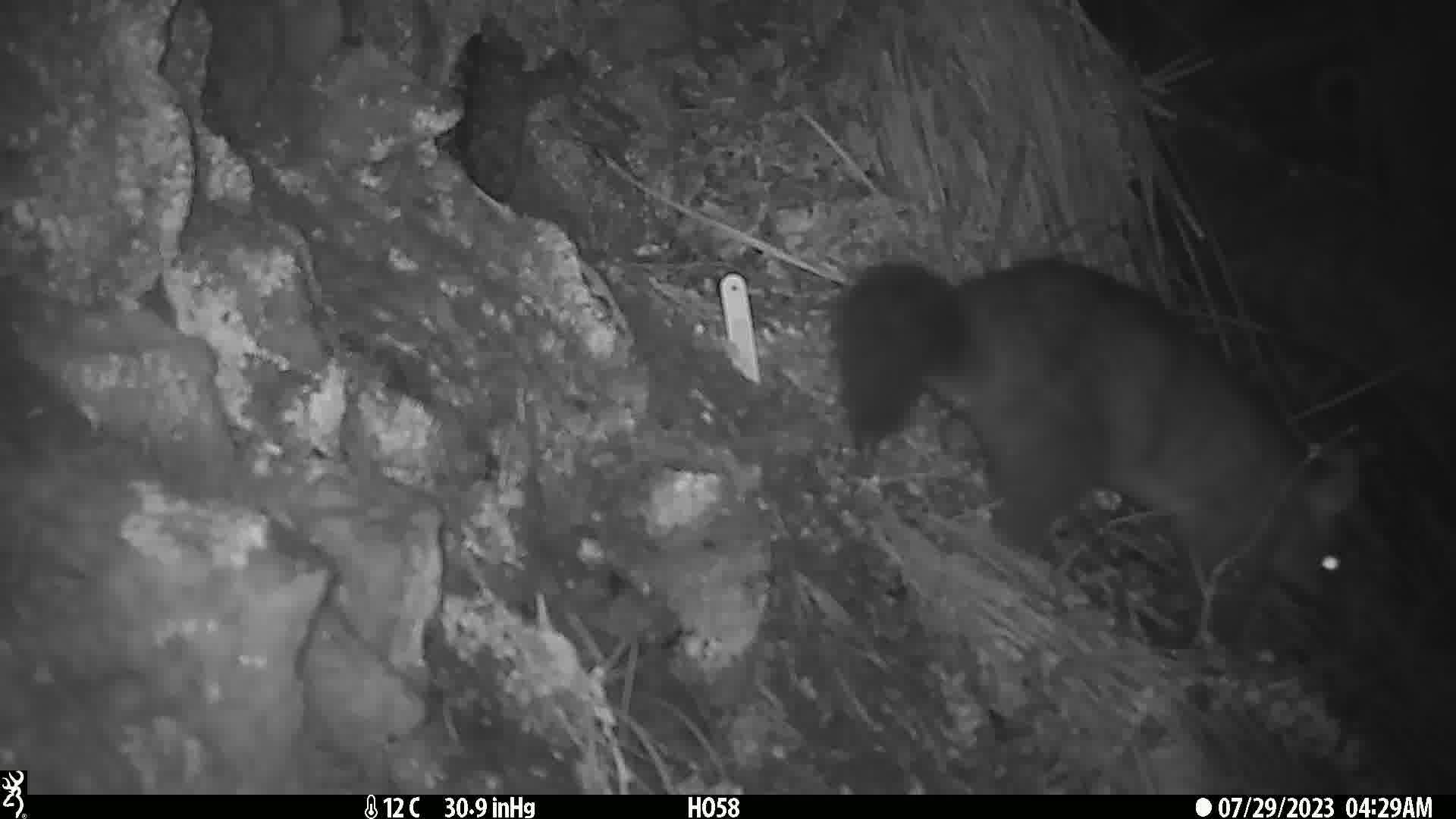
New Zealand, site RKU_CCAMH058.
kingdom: Animalia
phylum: Chordata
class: Mammalia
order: Diprotodontia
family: Phalangeridae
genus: Trichosurus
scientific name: Trichosurus vulpecula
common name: common brushtail possum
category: possum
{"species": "possum (common brushtail possum) (Trichosurus vulpecula)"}